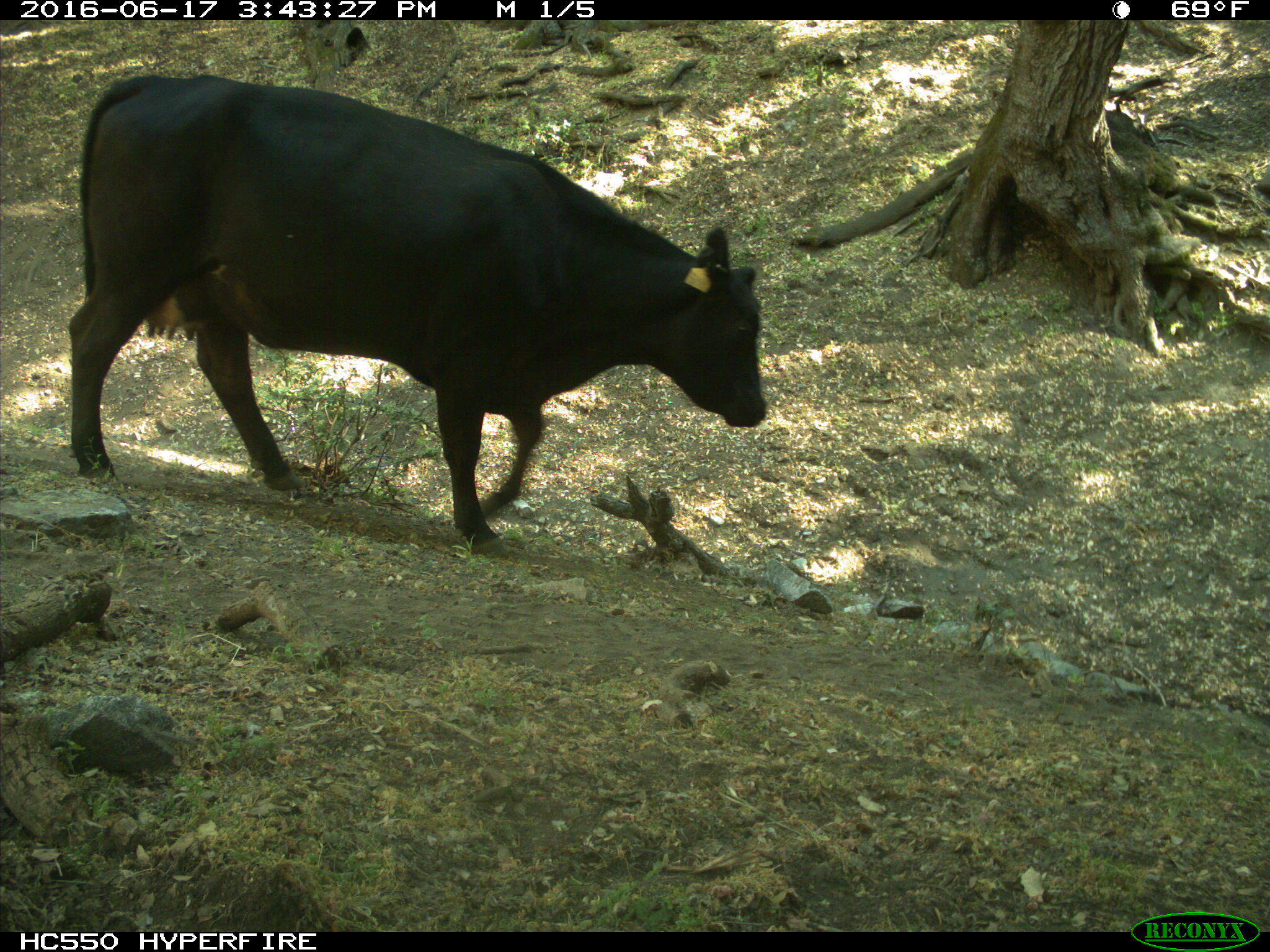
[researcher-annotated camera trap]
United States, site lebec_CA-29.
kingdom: Animalia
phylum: Chordata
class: Mammalia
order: Artiodactyla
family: Bovidae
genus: Bos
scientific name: Bos taurus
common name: domestic cow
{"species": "Bos taurus (domestic cow)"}